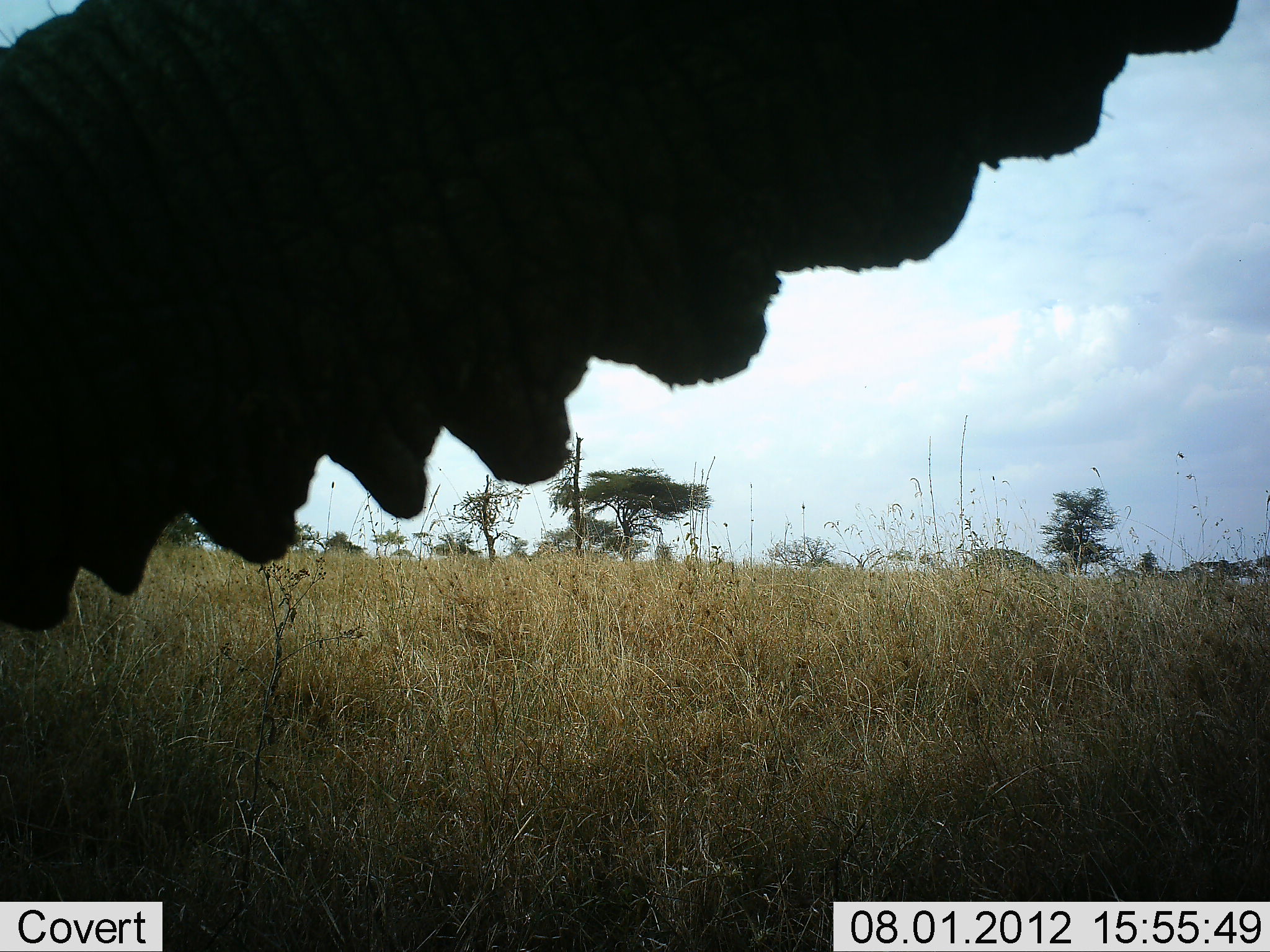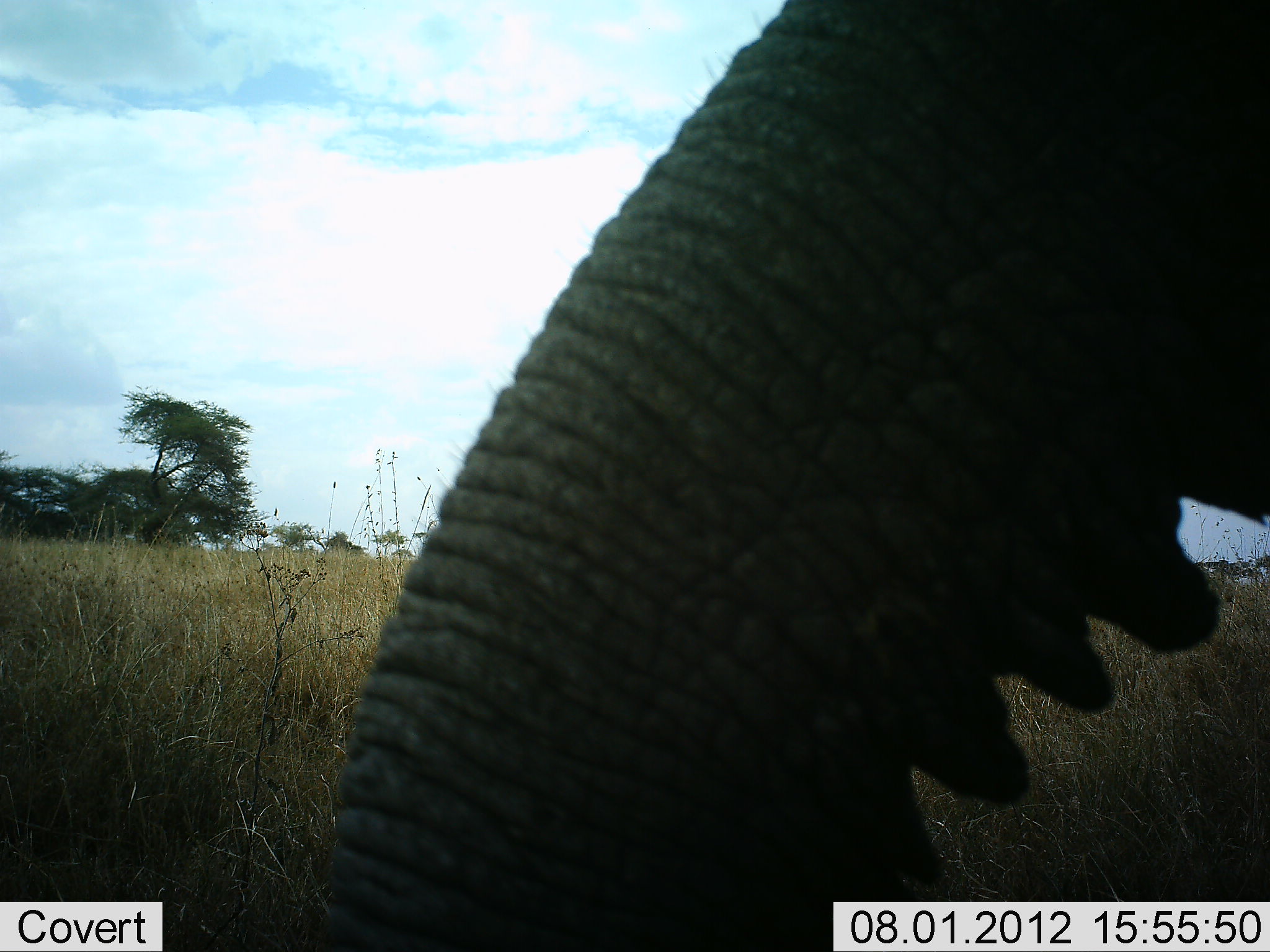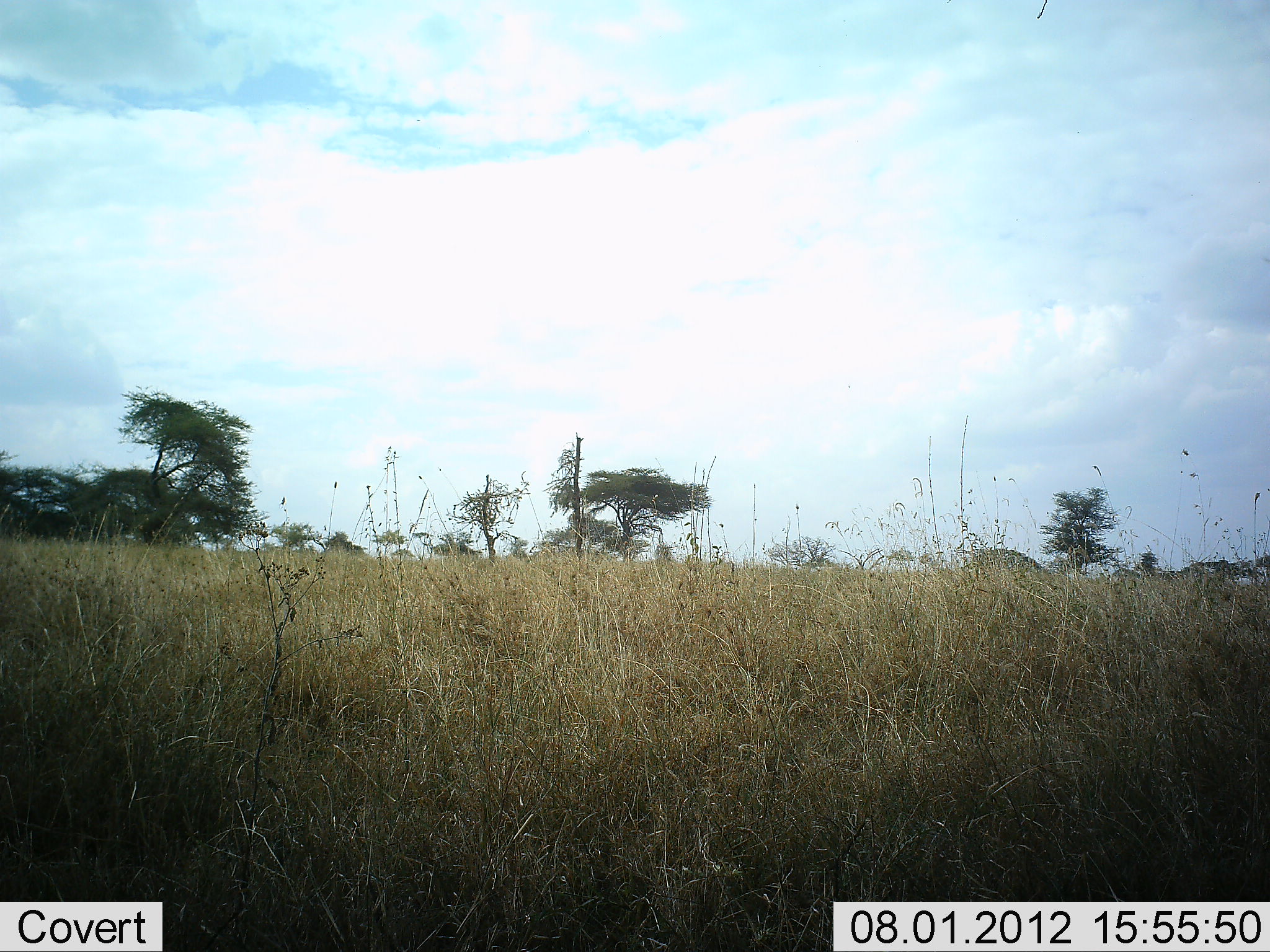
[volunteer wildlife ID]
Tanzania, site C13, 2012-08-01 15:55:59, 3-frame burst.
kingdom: Animalia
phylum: Chordata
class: Mammalia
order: Proboscidea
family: Elephantidae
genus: Loxodonta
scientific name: Loxodonta africana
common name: african bush elephant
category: elephant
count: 1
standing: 70%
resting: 0%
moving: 10%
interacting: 20%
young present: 0%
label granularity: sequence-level